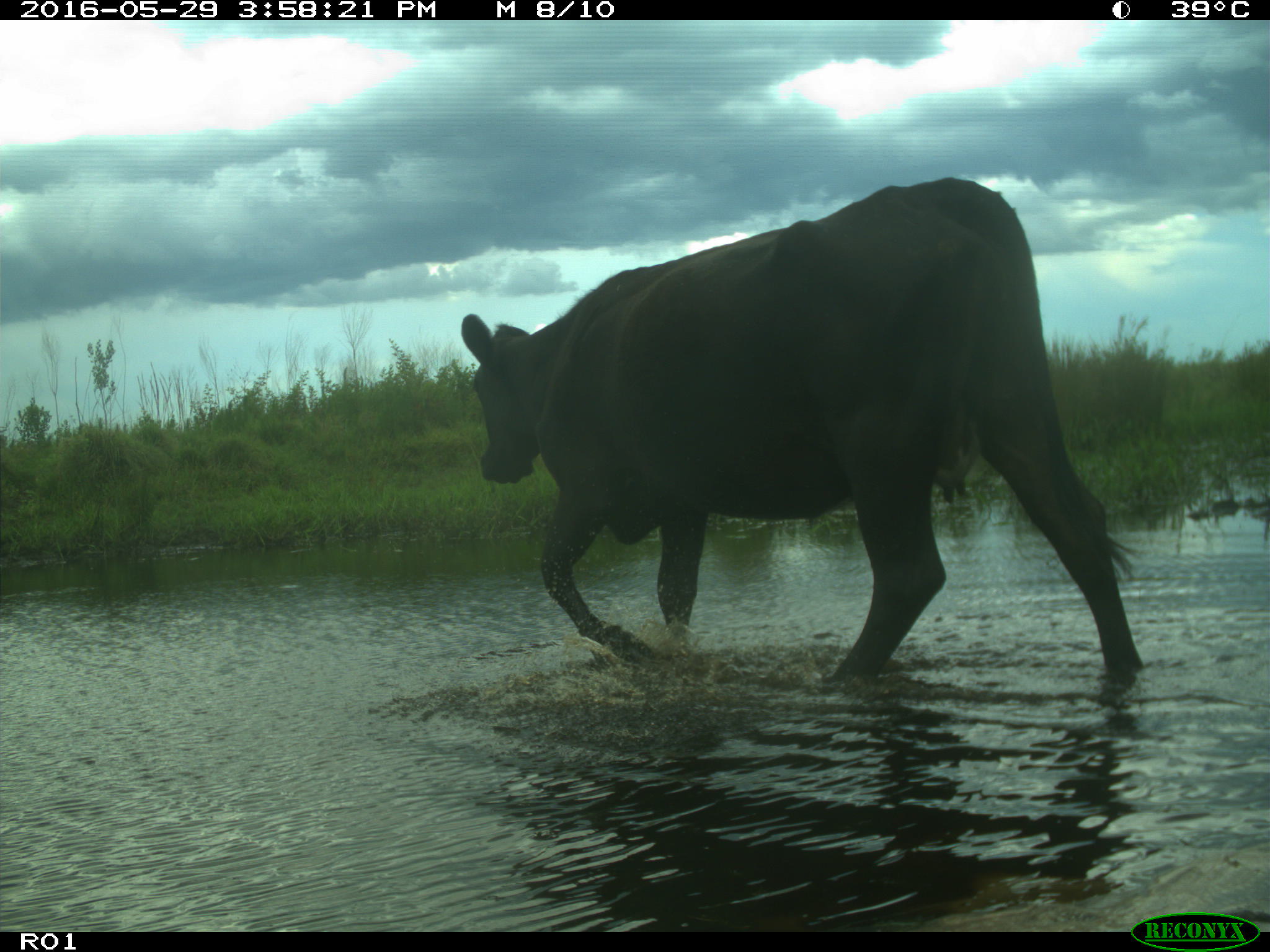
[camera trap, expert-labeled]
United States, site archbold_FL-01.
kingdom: Animalia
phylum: Chordata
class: Mammalia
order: Artiodactyla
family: Bovidae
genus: Bos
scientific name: Bos taurus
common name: domestic cow